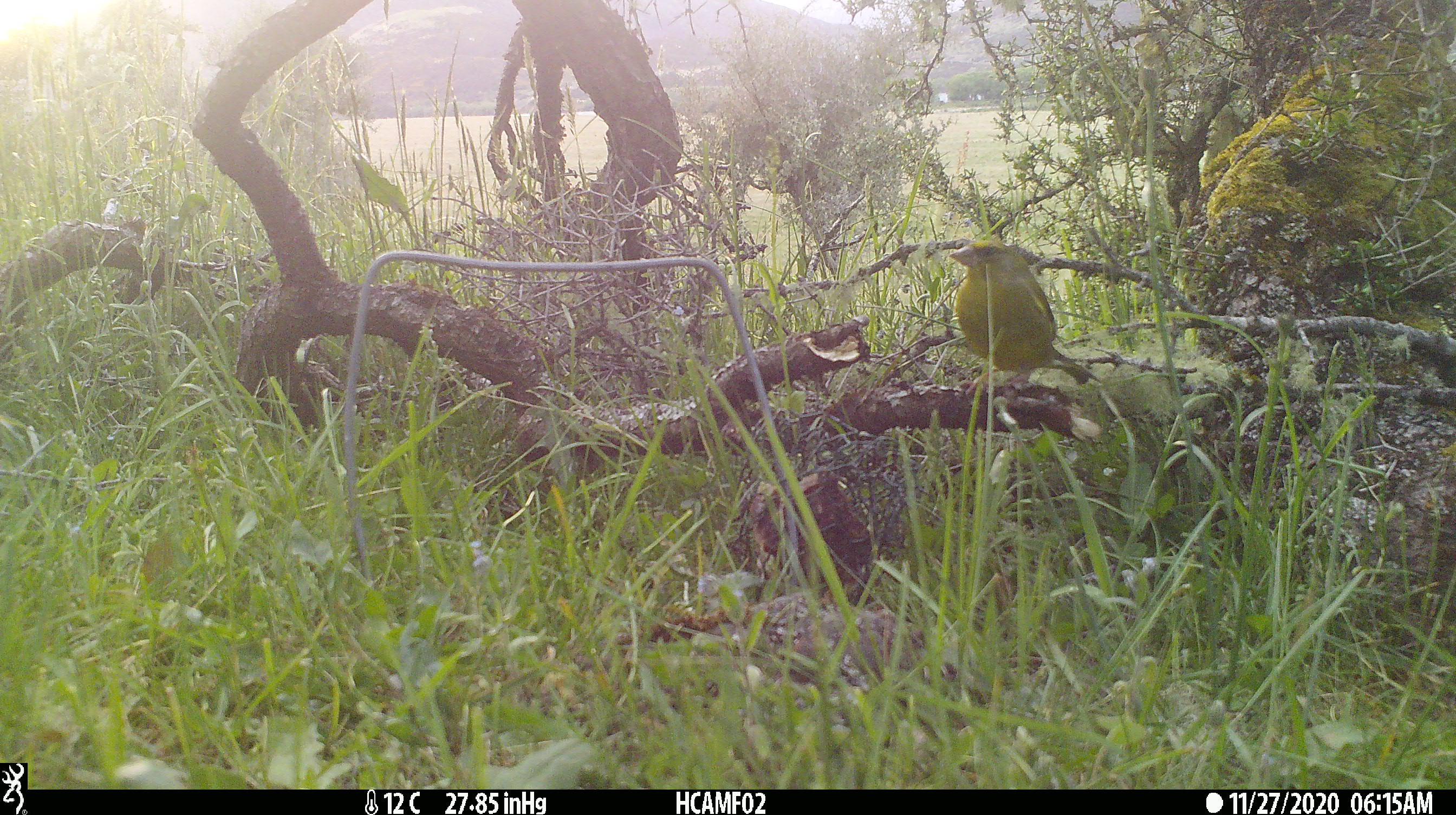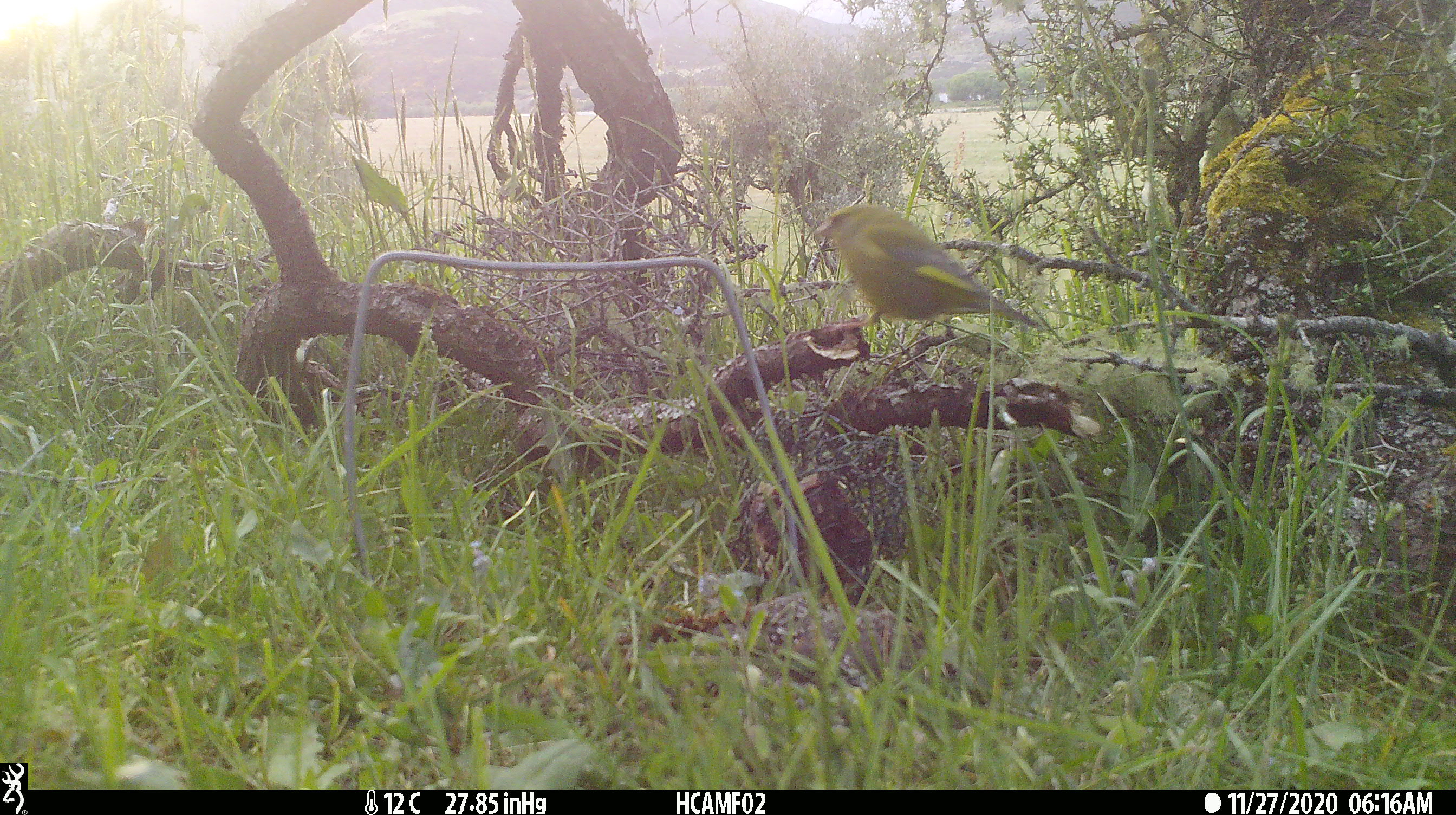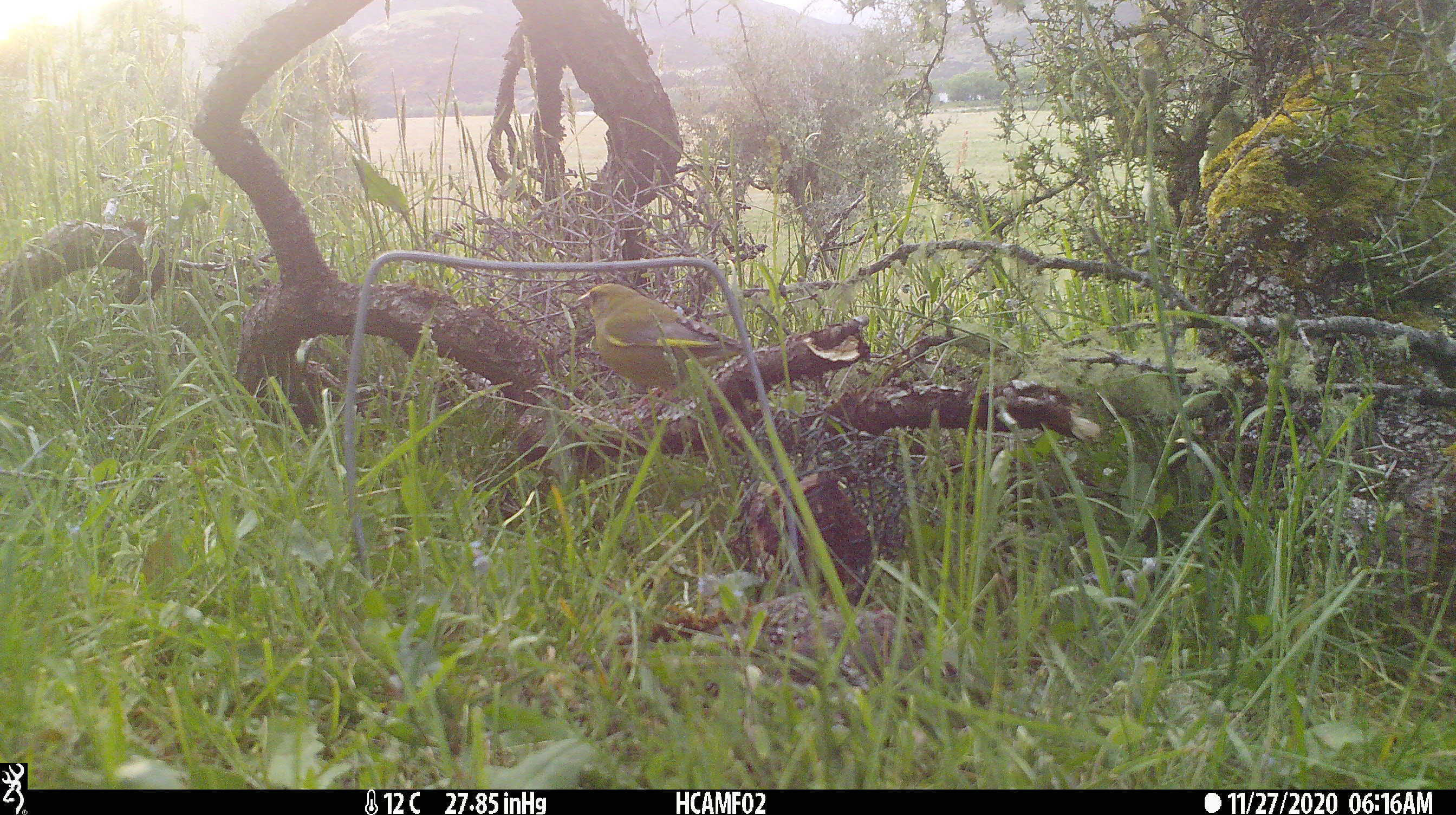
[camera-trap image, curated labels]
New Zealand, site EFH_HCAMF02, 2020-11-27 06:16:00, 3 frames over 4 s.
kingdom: Animalia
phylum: Chordata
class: Aves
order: Passeriformes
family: Fringillidae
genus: Chloris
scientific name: Chloris chloris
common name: greenfinch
Greenfinch (Chloris chloris).